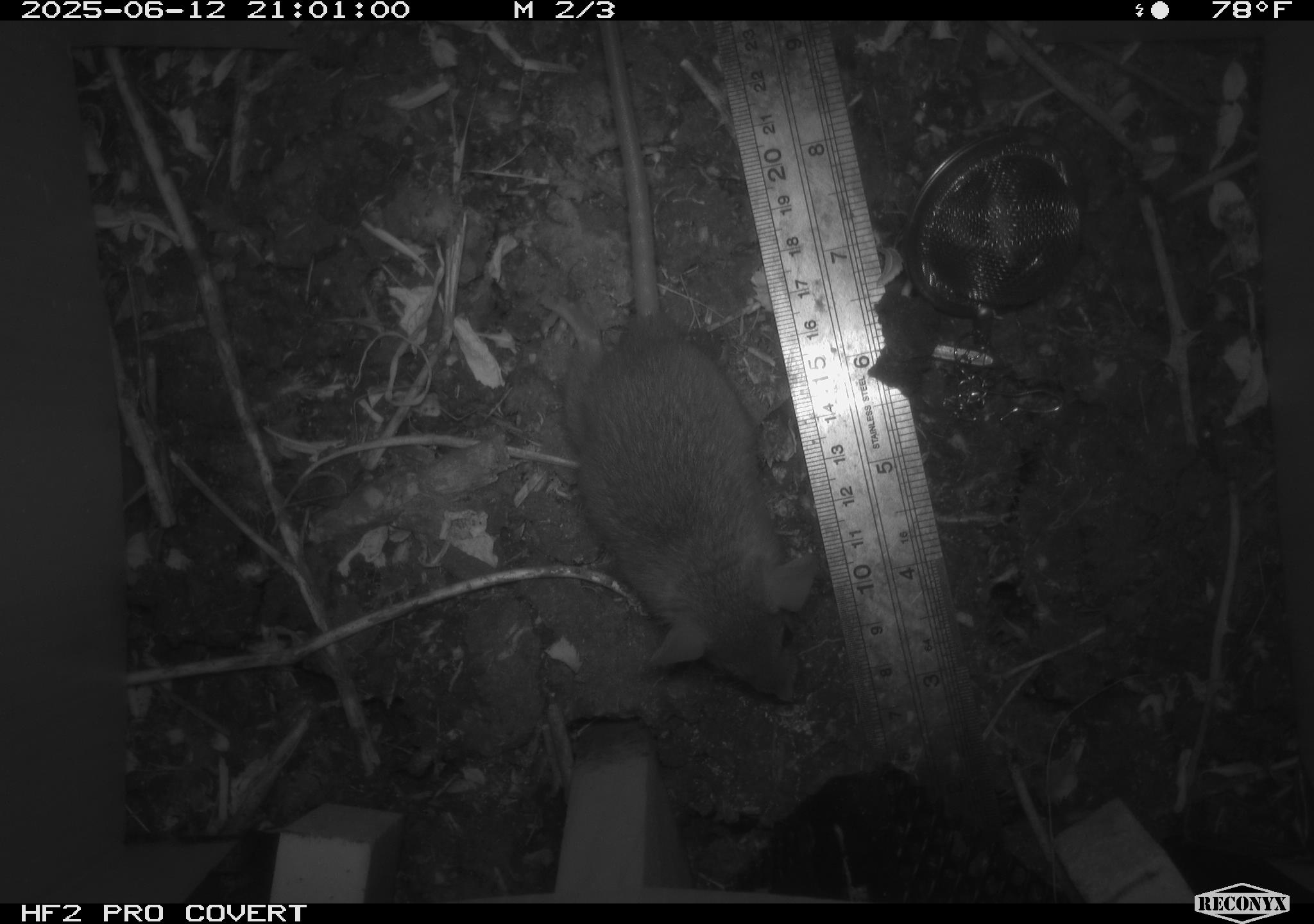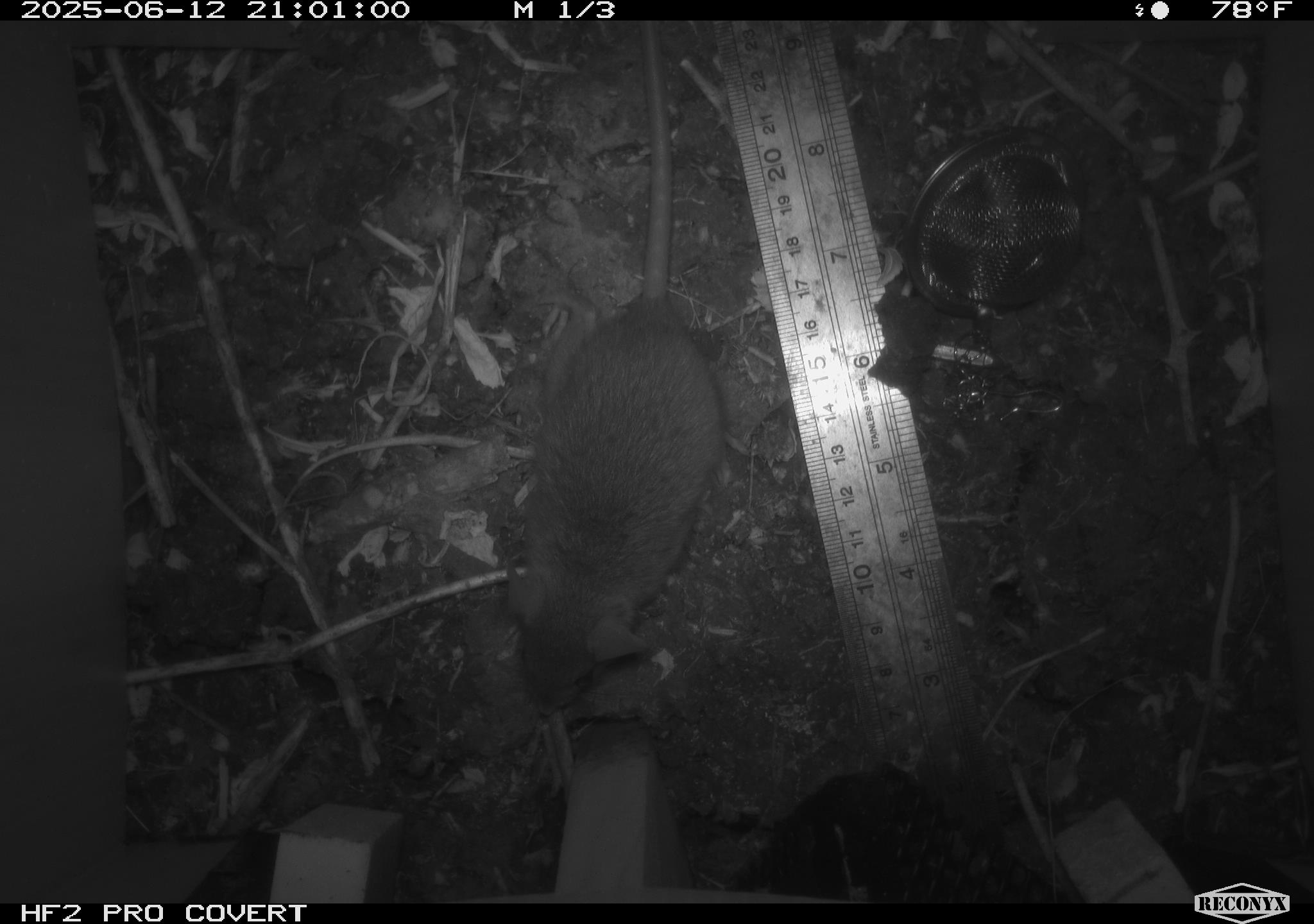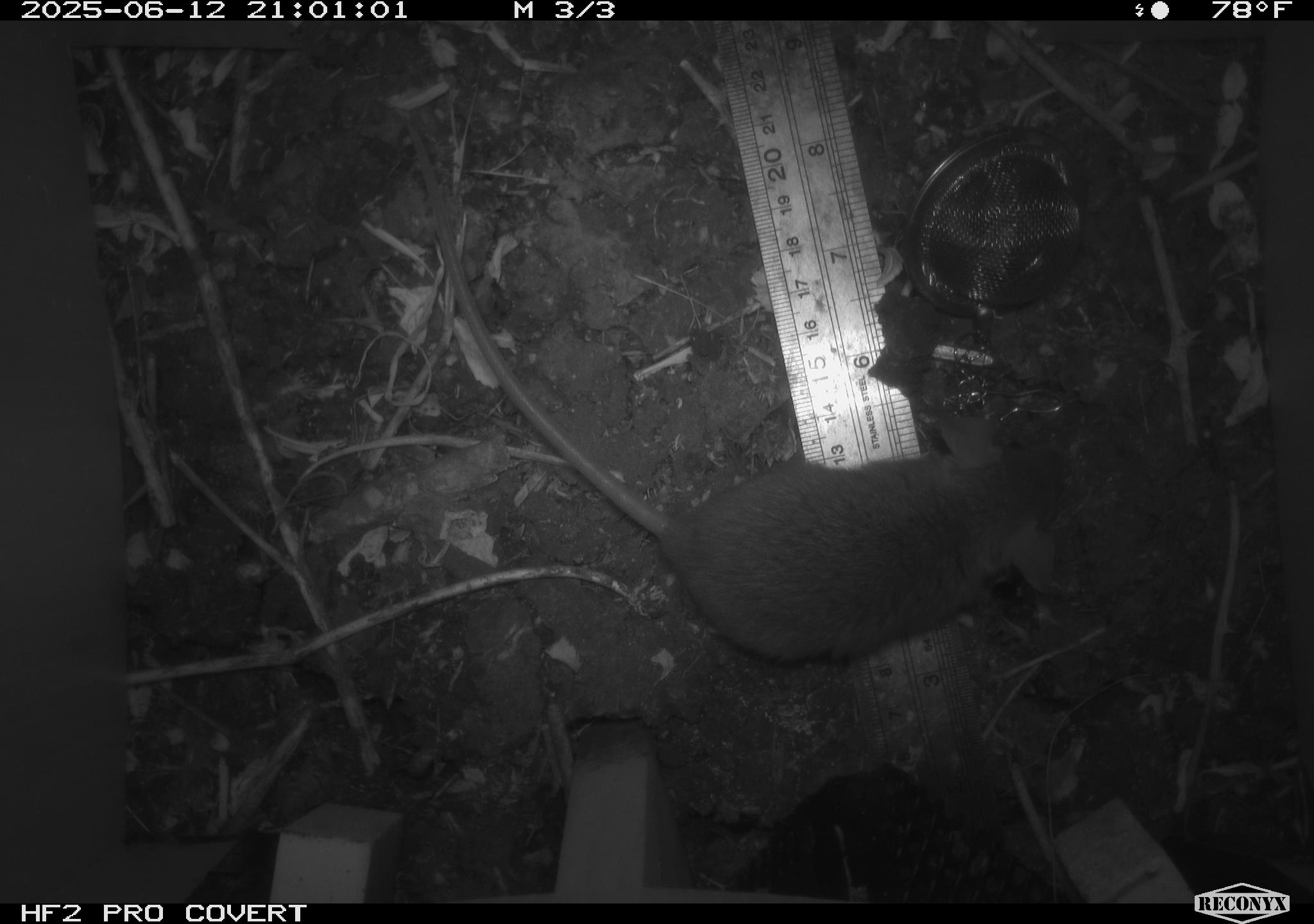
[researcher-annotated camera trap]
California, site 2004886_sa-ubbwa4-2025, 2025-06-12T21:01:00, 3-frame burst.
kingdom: Animalia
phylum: Chordata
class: Mammalia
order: Rodentia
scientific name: Rodentia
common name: rodent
Rodent (Rodentia).